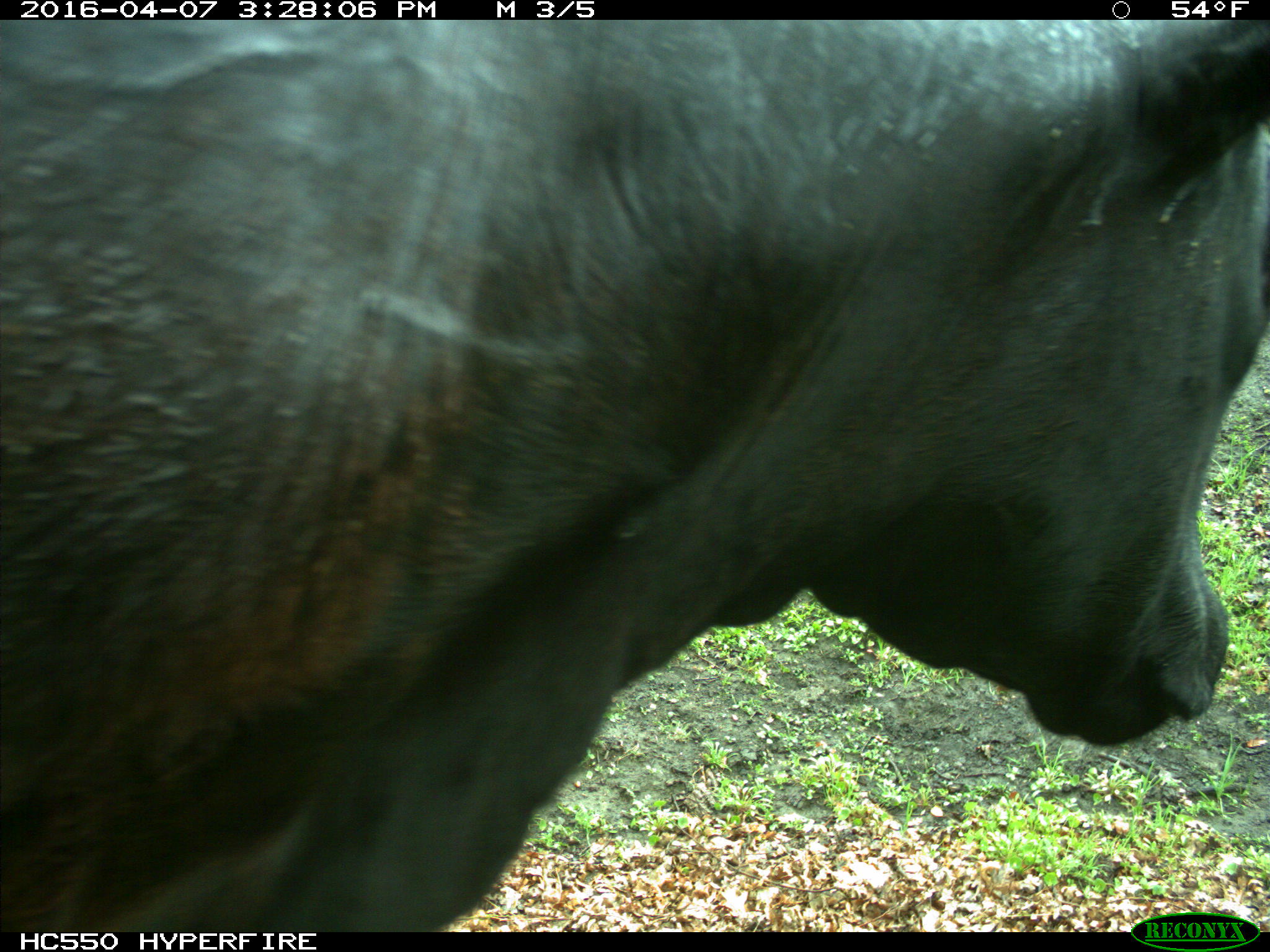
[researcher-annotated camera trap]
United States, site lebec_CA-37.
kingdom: Animalia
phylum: Chordata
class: Mammalia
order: Artiodactyla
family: Bovidae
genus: Bos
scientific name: Bos taurus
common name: domestic cow